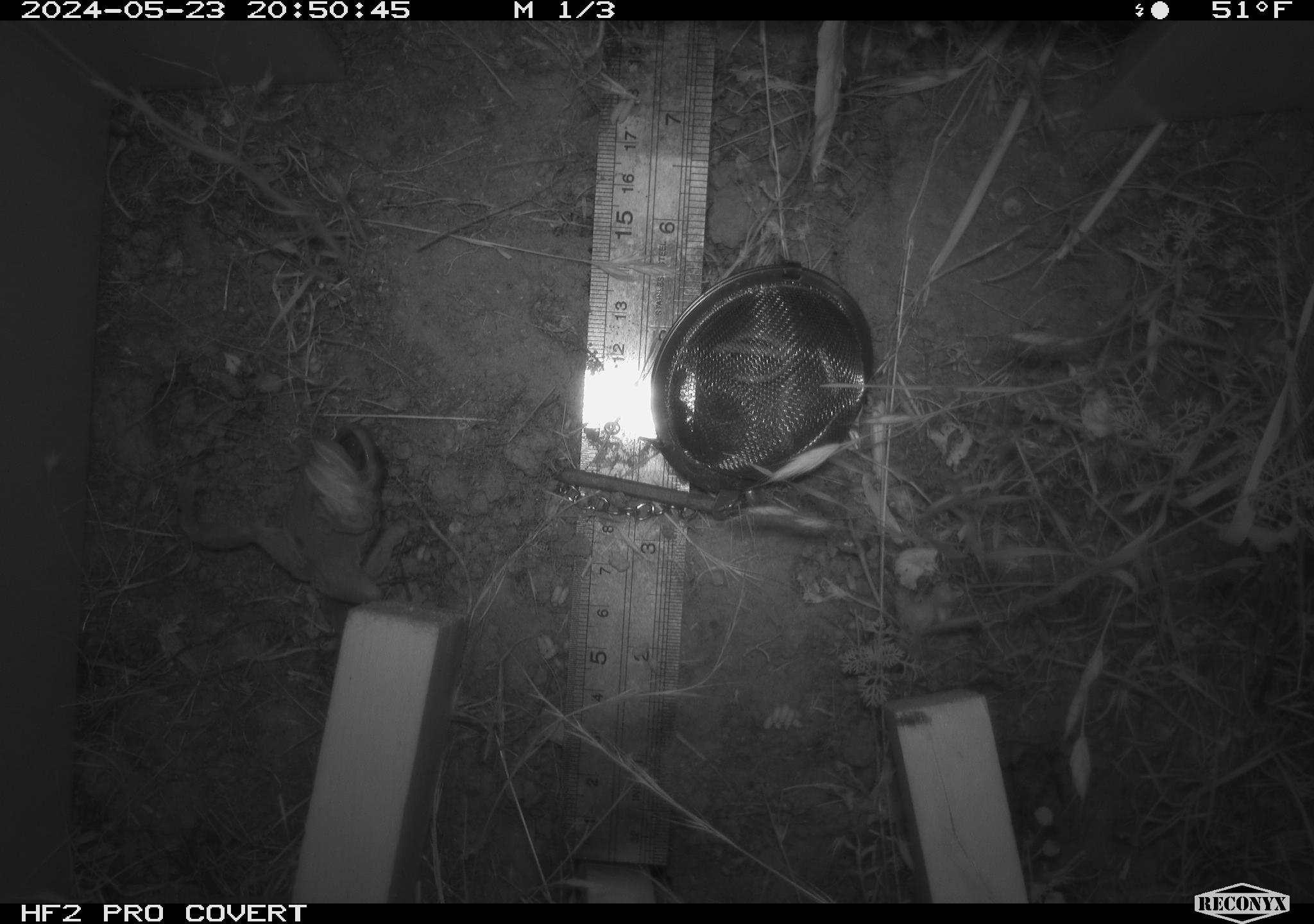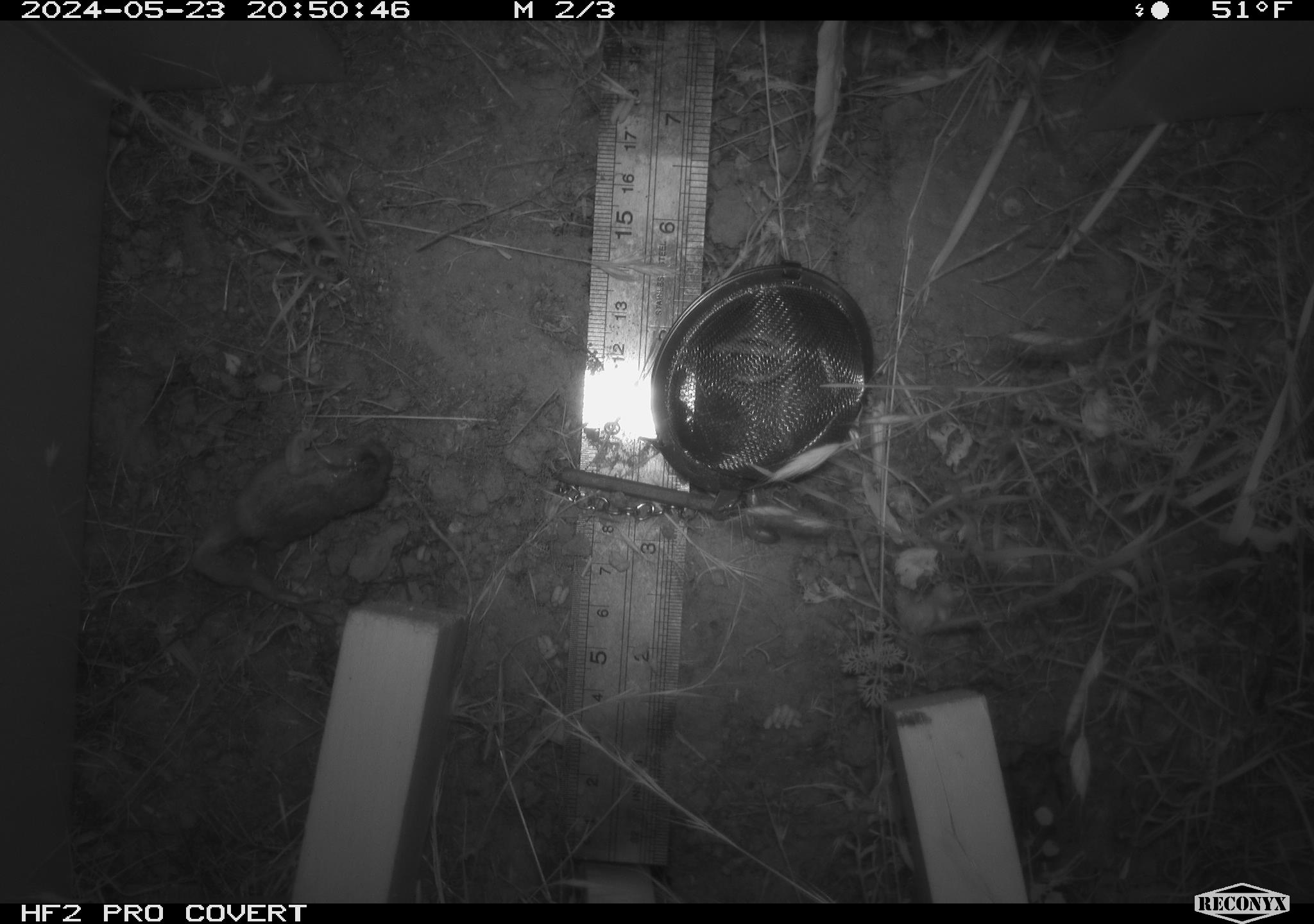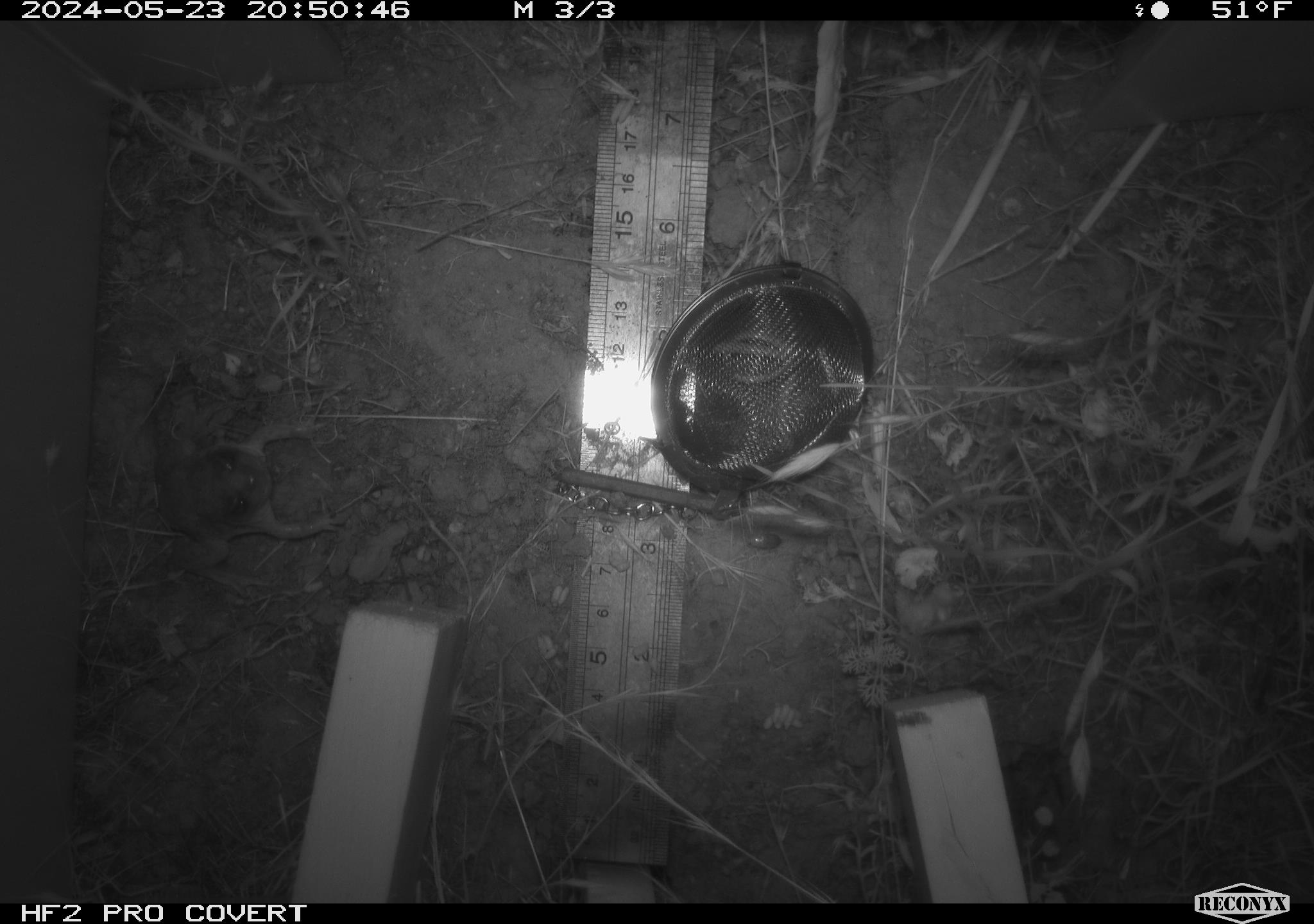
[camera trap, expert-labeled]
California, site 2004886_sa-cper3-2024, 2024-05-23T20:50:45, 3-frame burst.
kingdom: Animalia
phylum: Chordata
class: Amphibia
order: Anura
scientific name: Anura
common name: frogs